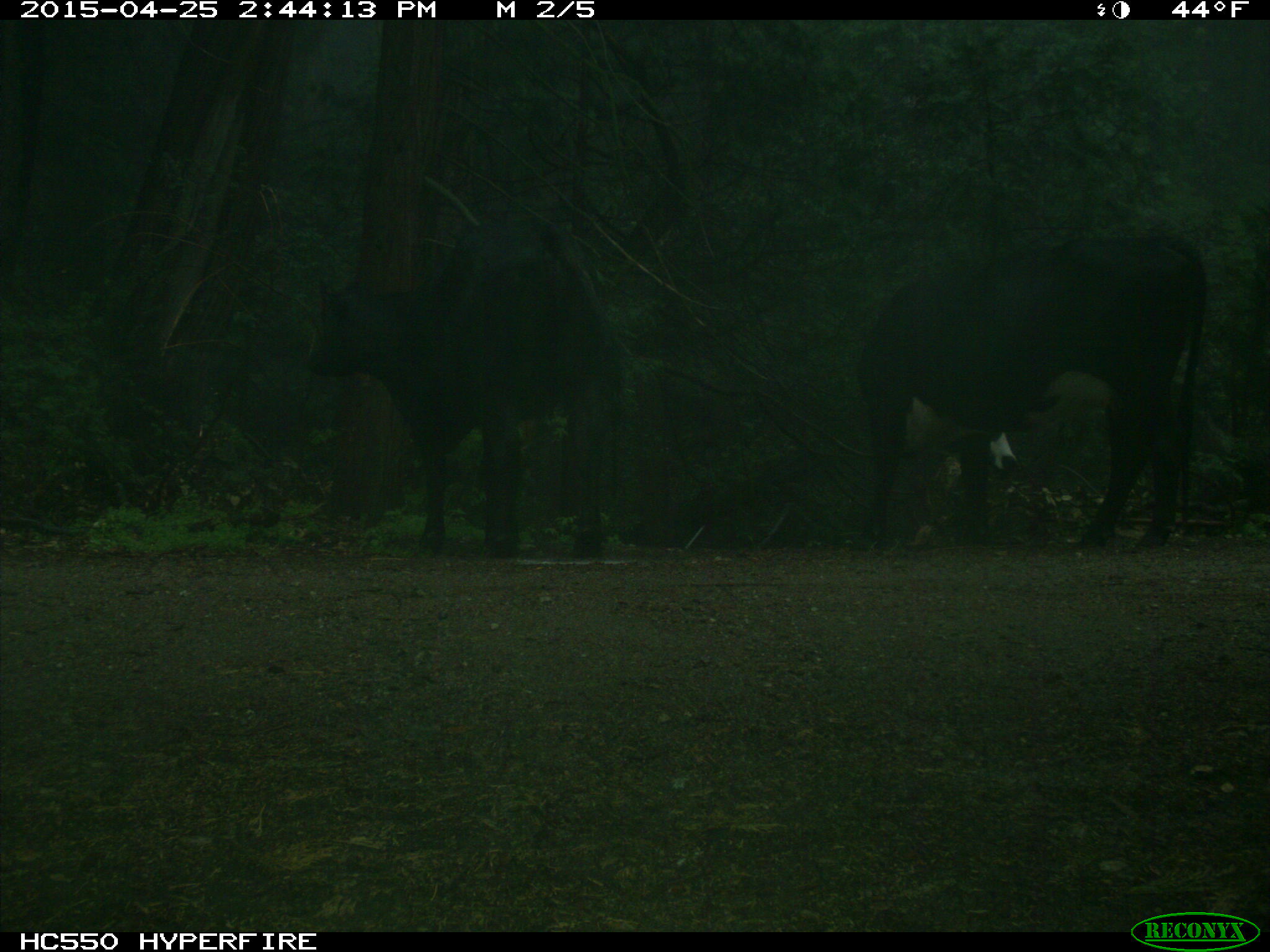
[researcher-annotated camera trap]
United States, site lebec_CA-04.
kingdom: Animalia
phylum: Chordata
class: Mammalia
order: Artiodactyla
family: Bovidae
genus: Bos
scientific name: Bos taurus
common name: domestic cow